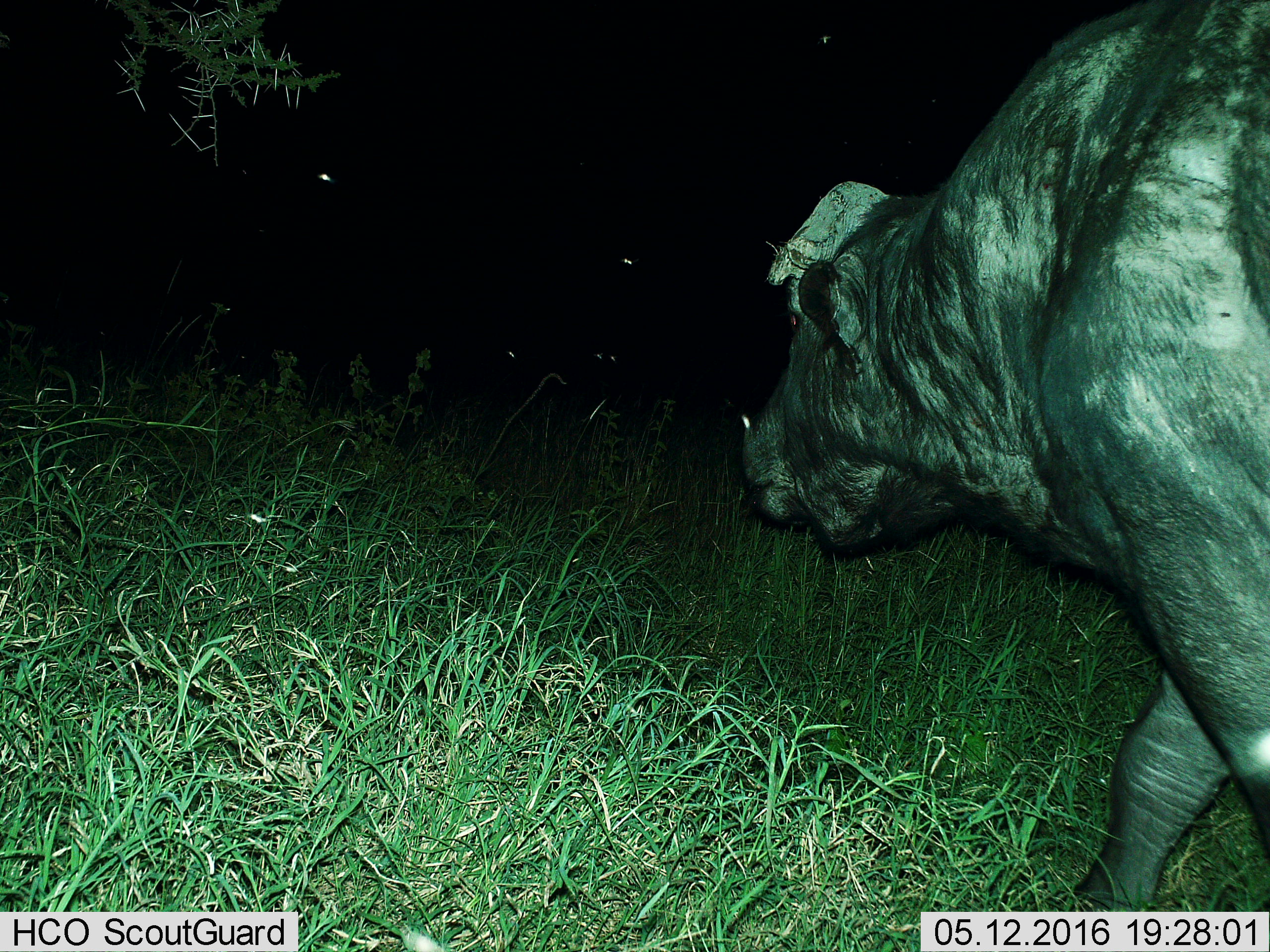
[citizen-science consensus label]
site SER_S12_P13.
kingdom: Animalia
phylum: Chordata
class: Mammalia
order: Artiodactyla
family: Bovidae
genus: Syncerus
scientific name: Syncerus caffer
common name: african buffalo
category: buffalo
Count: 1.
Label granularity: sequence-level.